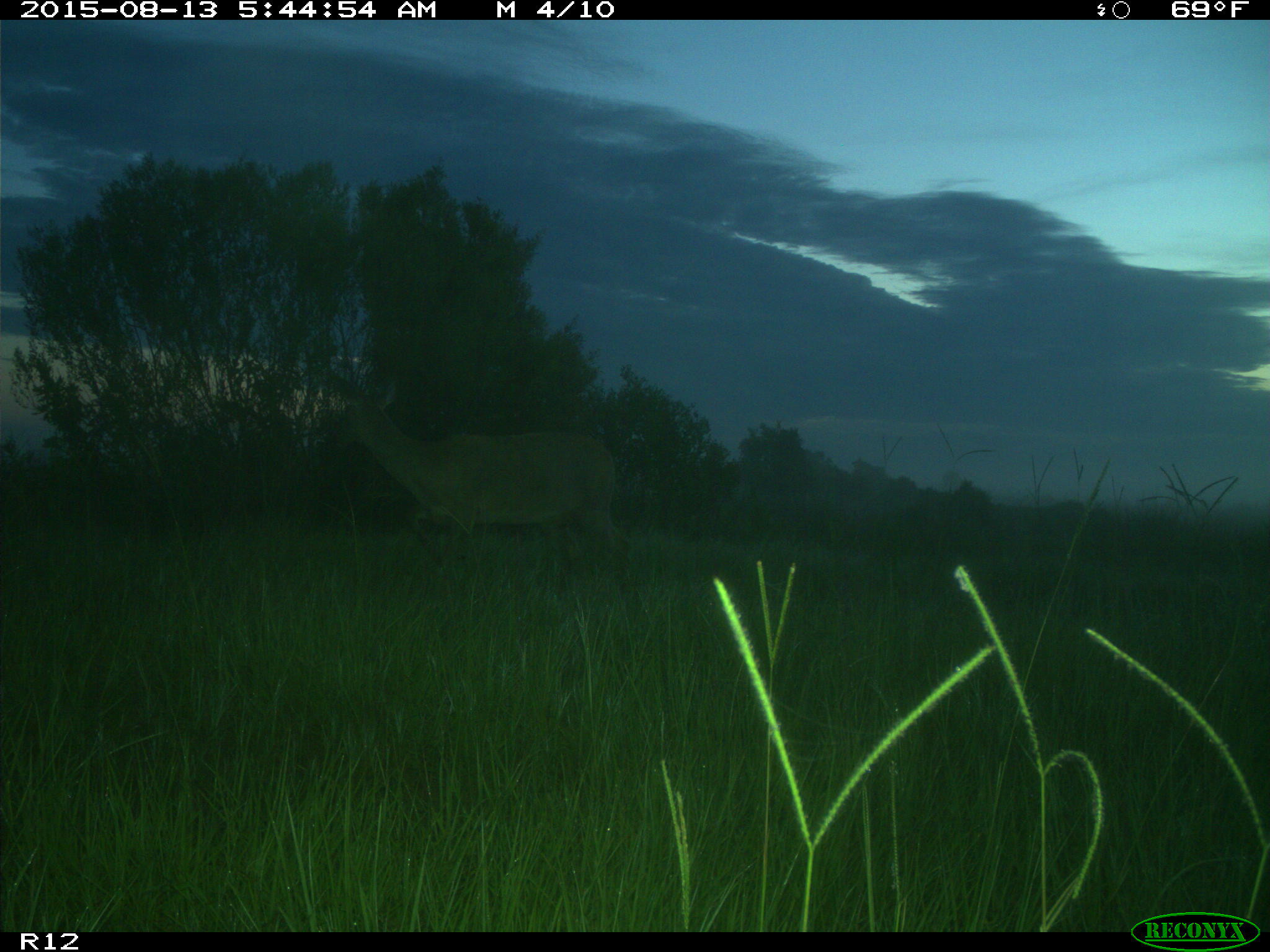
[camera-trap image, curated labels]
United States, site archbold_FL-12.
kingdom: Animalia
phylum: Chordata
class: Mammalia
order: Artiodactyla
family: Cervidae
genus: Odocoileus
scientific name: Odocoileus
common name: deer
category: unidentified deer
Unidentified deer (deer) (Odocoileus).